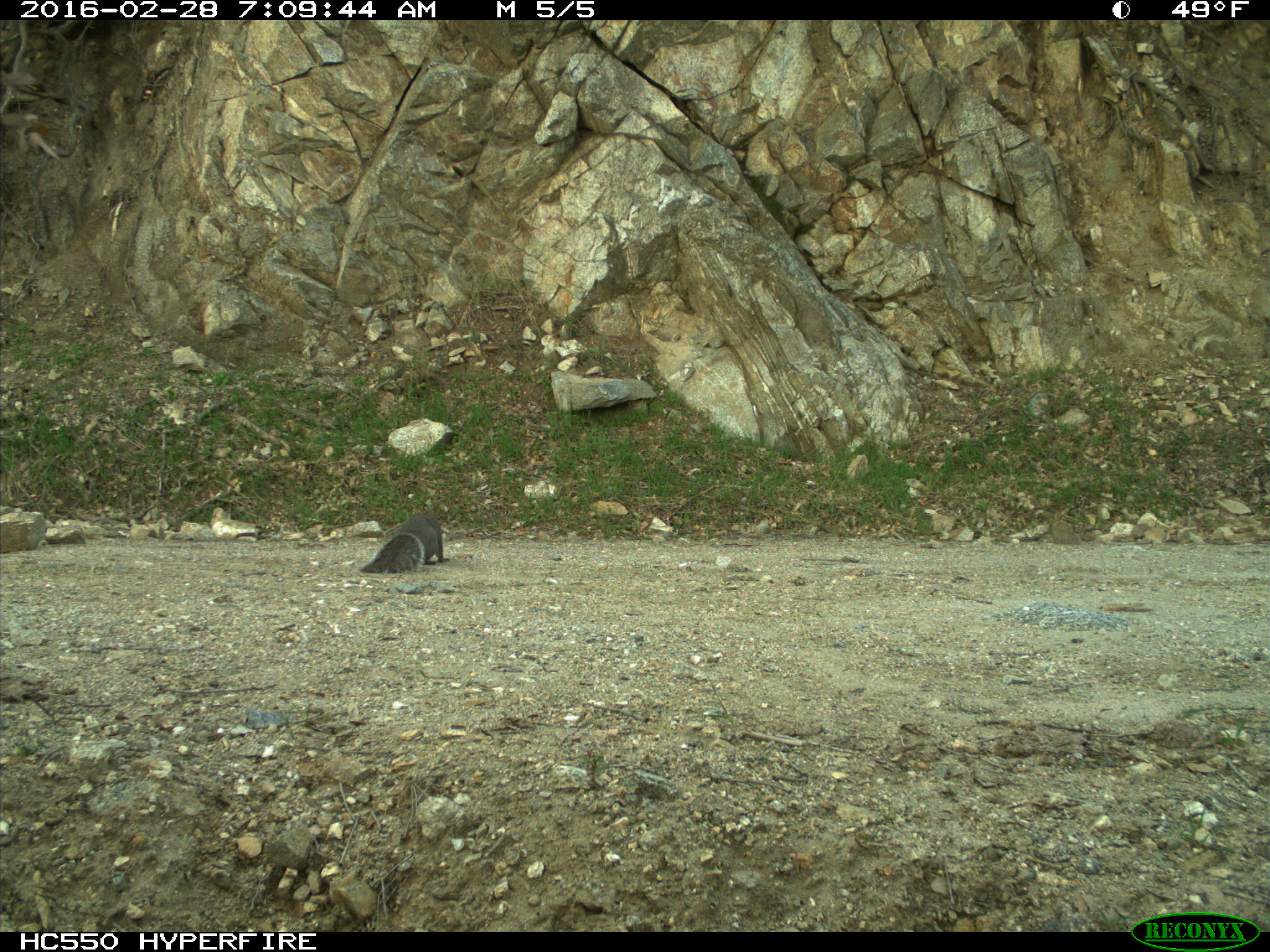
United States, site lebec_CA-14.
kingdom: Animalia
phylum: Chordata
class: Mammalia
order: Rodentia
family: Sciuridae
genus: Sciurus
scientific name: Sciurus carolinensis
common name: eastern gray squirrel